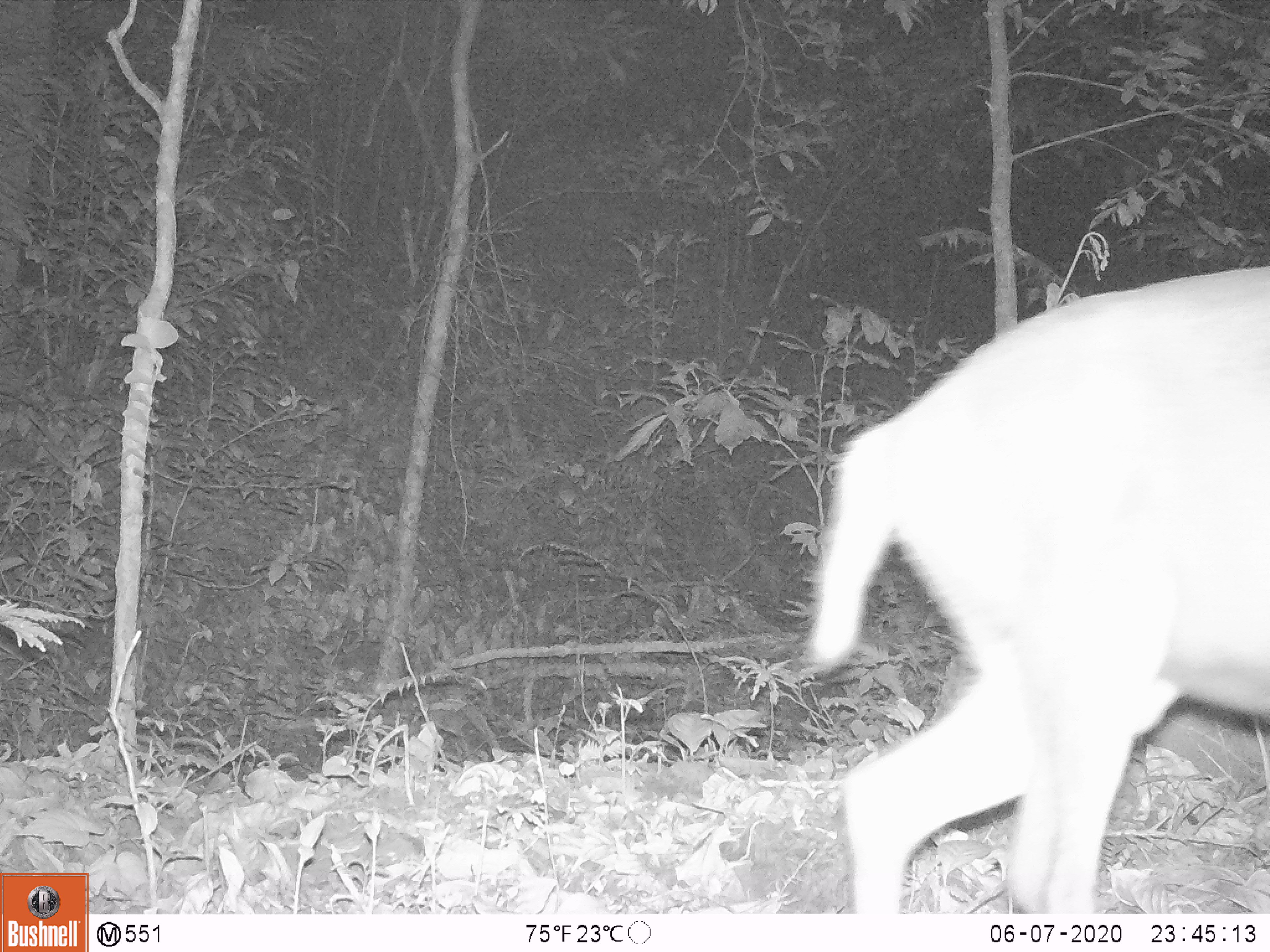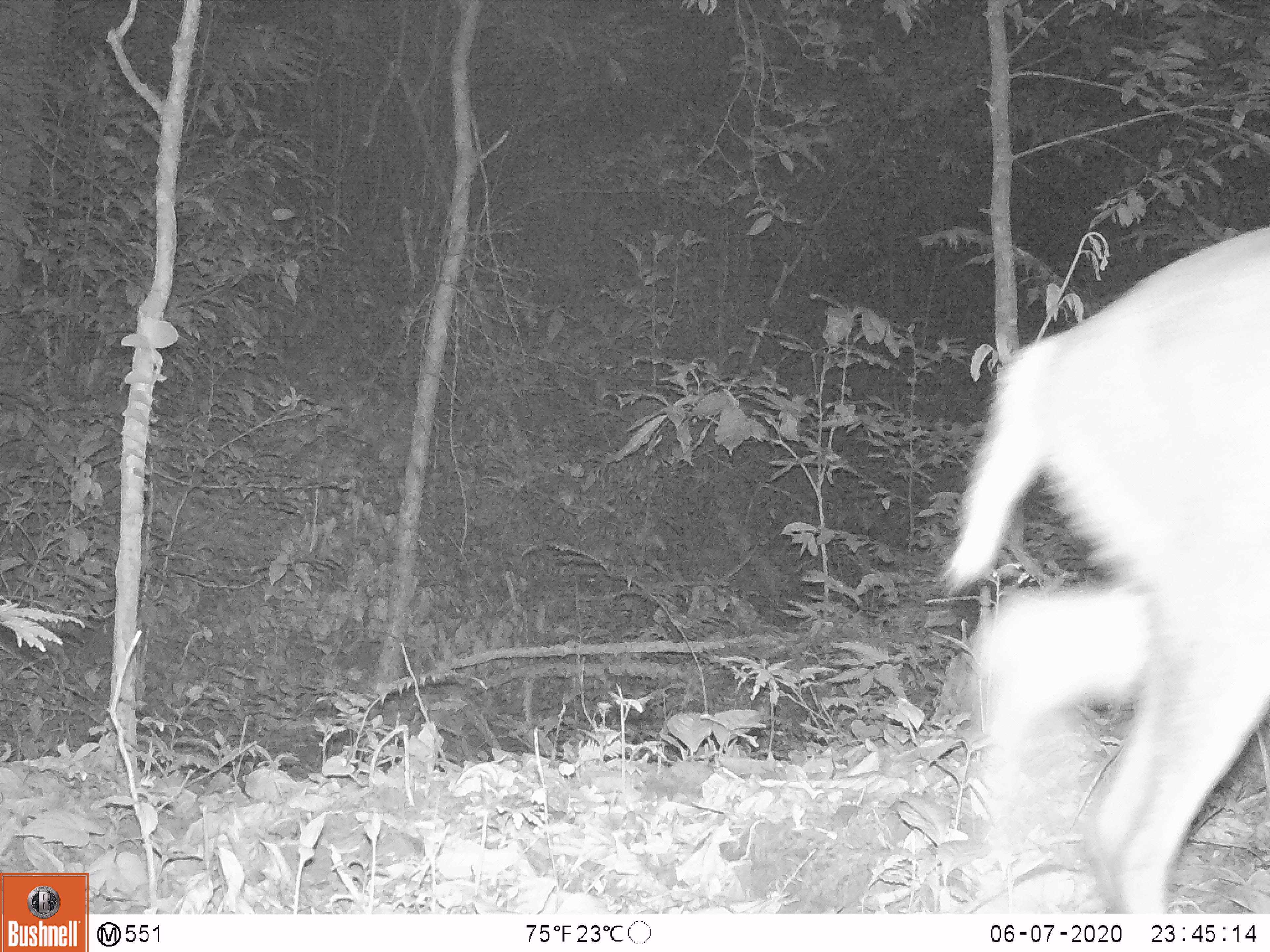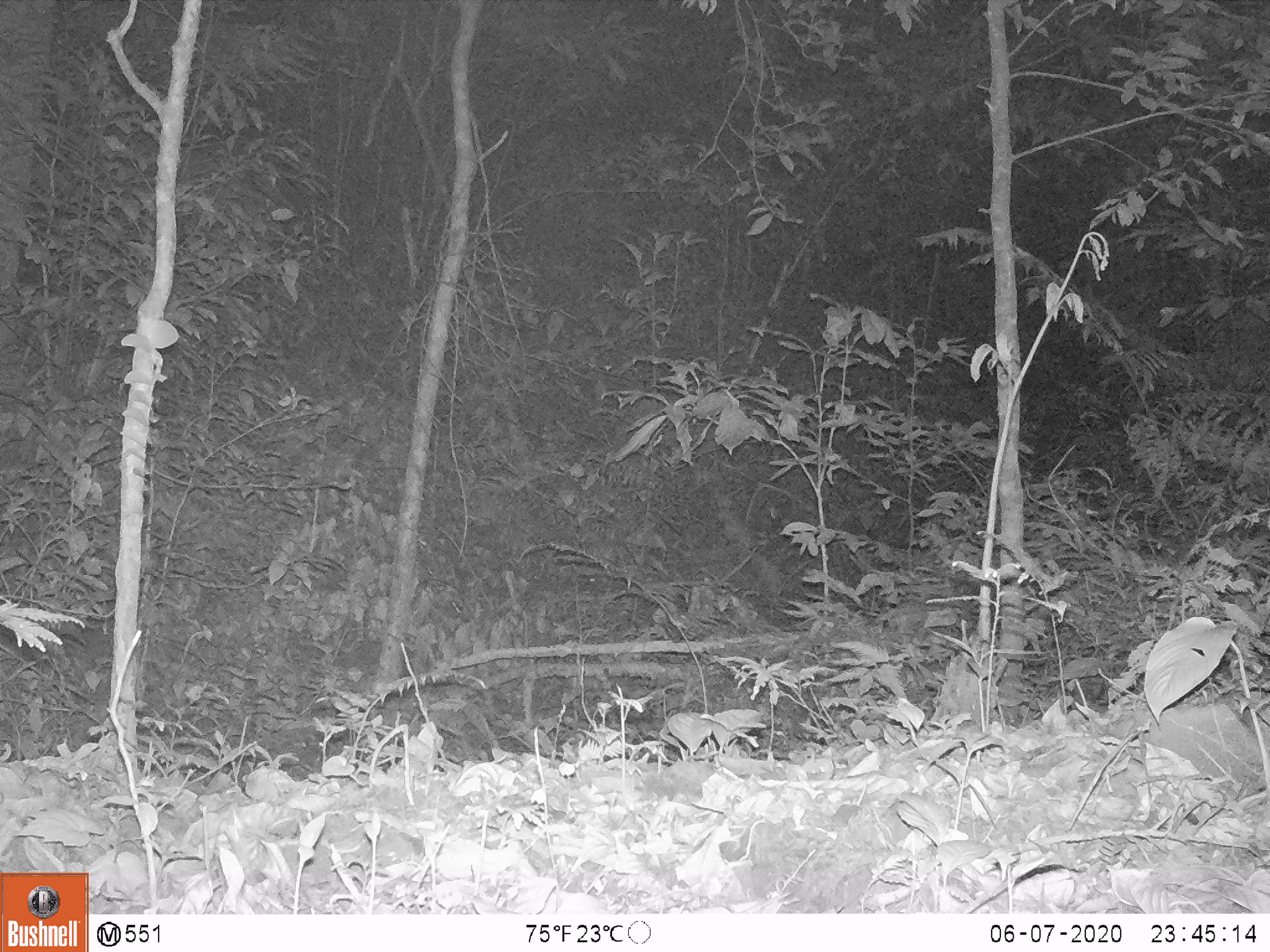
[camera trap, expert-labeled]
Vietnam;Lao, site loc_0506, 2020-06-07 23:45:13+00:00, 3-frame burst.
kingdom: Animalia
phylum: Chordata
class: Mammalia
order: Artiodactyla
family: Cervidae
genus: Muntiacus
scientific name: Muntiacus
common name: muntjacs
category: unidentified muntjac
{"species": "unidentified muntjac (muntjacs) (Muntiacus)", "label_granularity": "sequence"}